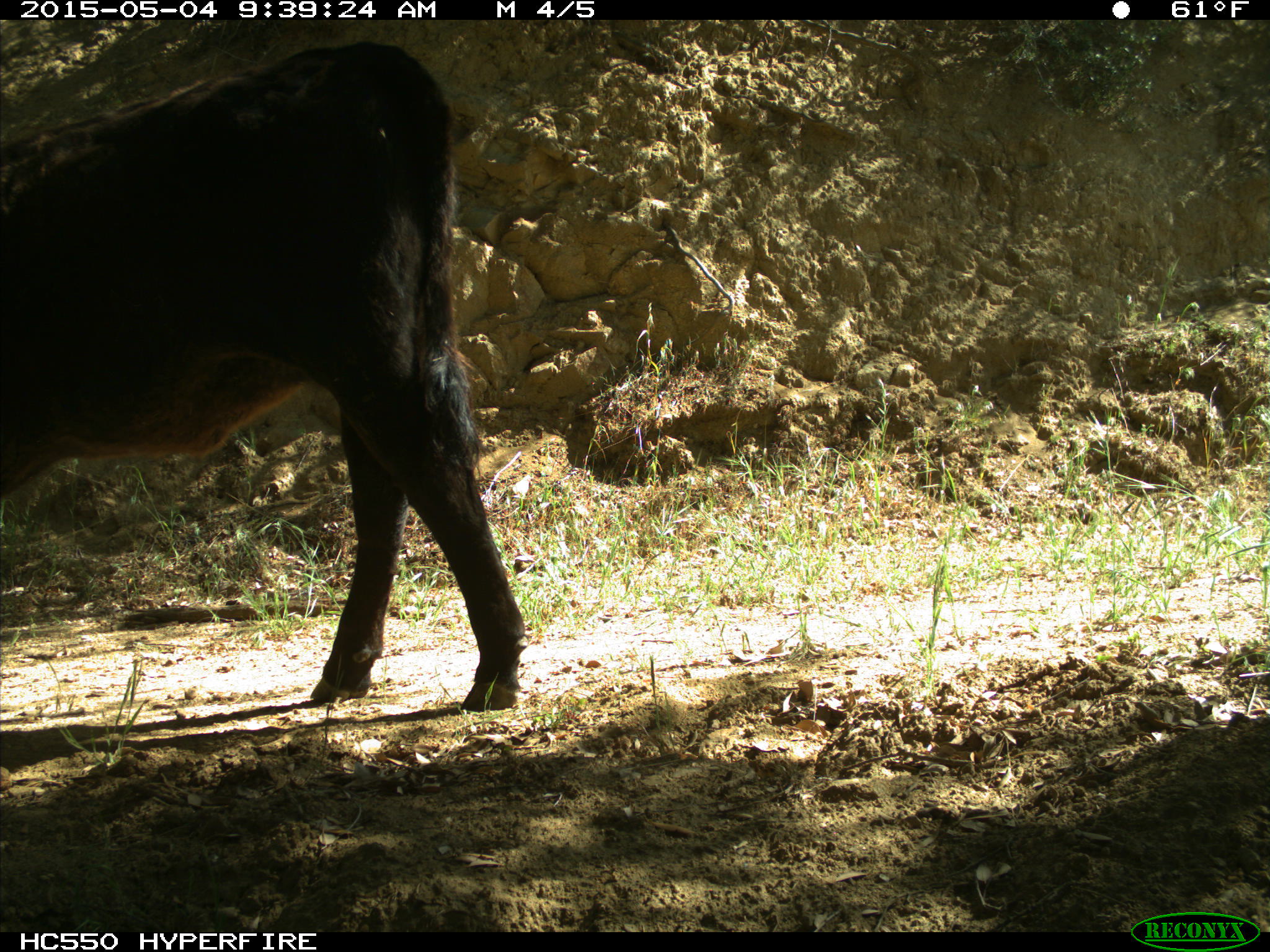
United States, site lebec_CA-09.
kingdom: Animalia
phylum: Chordata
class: Mammalia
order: Artiodactyla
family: Bovidae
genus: Bos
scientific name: Bos taurus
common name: domestic cow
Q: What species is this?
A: Bos taurus (domestic cow).